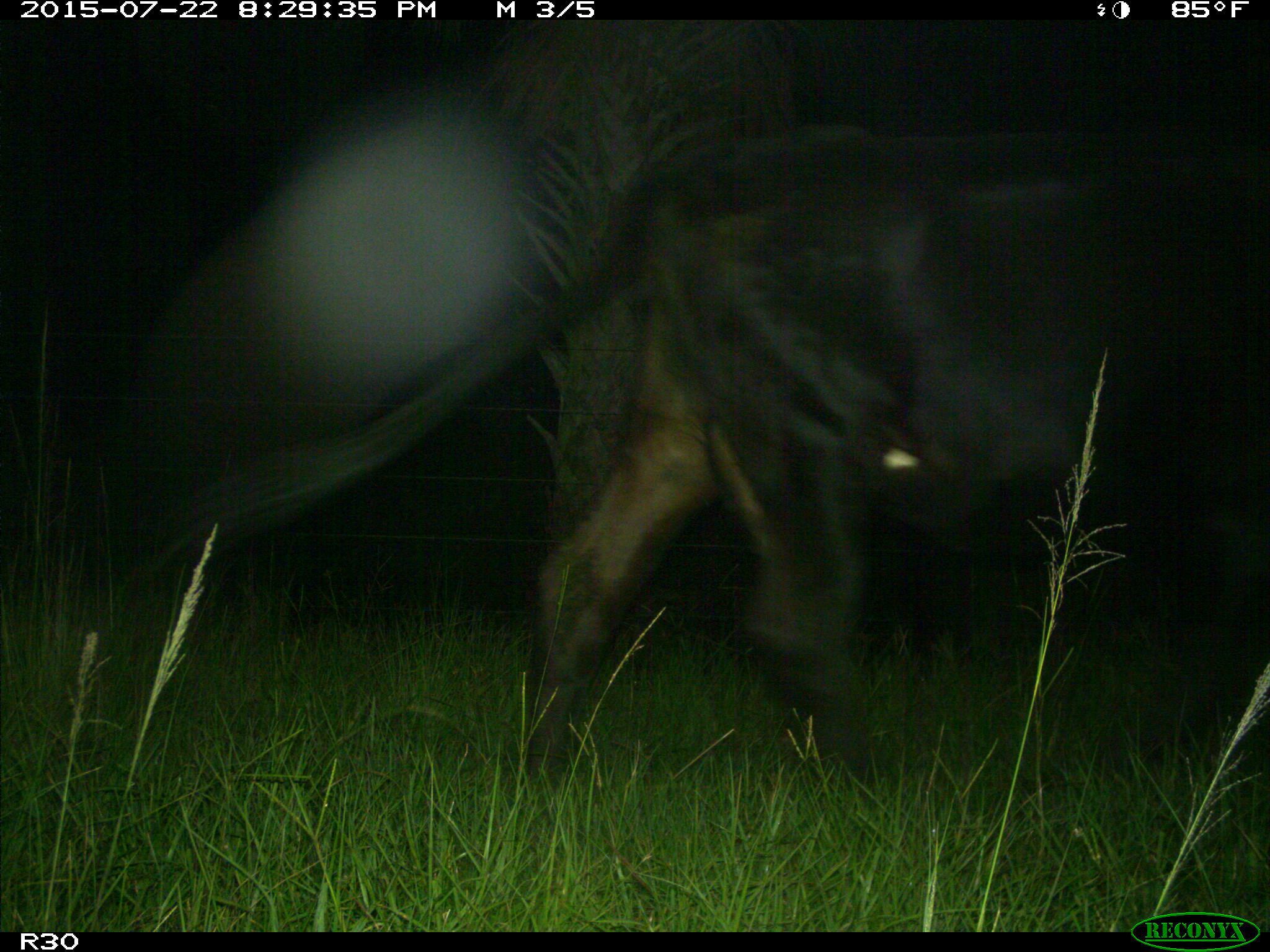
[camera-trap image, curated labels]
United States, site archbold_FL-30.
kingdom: Animalia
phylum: Chordata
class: Mammalia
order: Artiodactyla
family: Bovidae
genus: Bos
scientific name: Bos taurus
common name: domestic cow